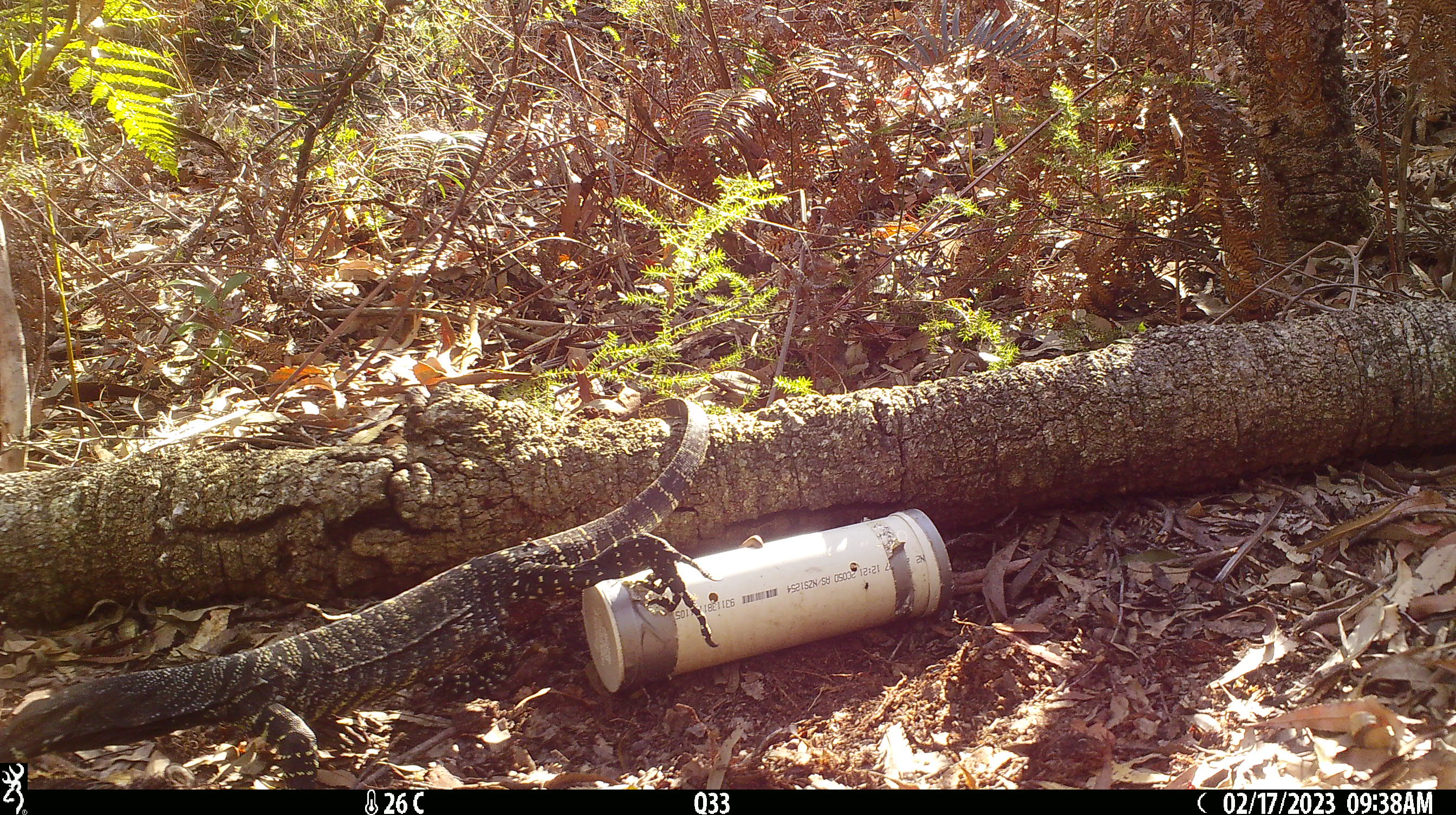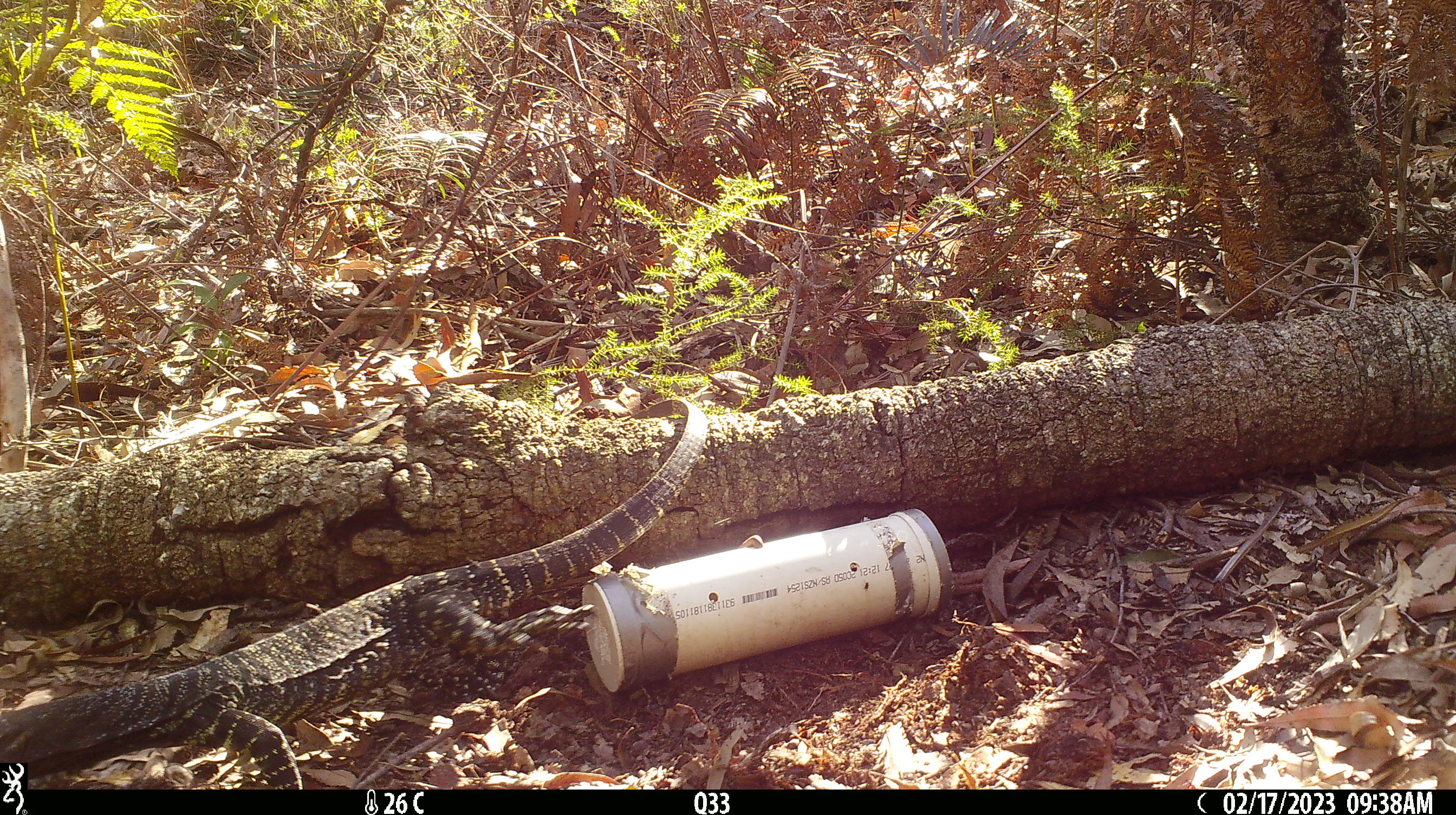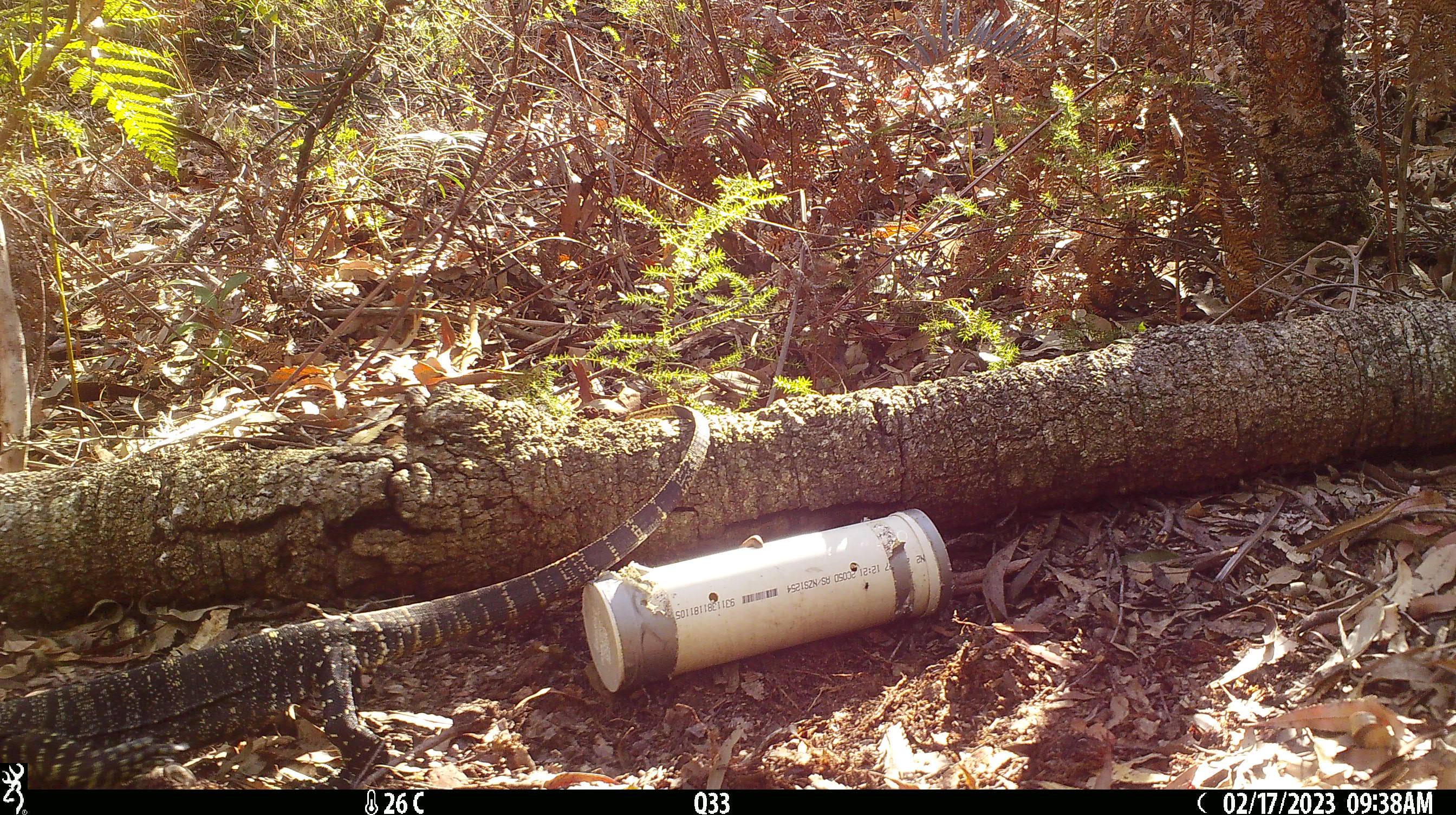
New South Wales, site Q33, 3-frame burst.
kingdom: Animalia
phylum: Chordata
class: Reptilia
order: Squamata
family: Varanidae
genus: Varanus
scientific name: Varanus varius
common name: lace monitor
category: goanna